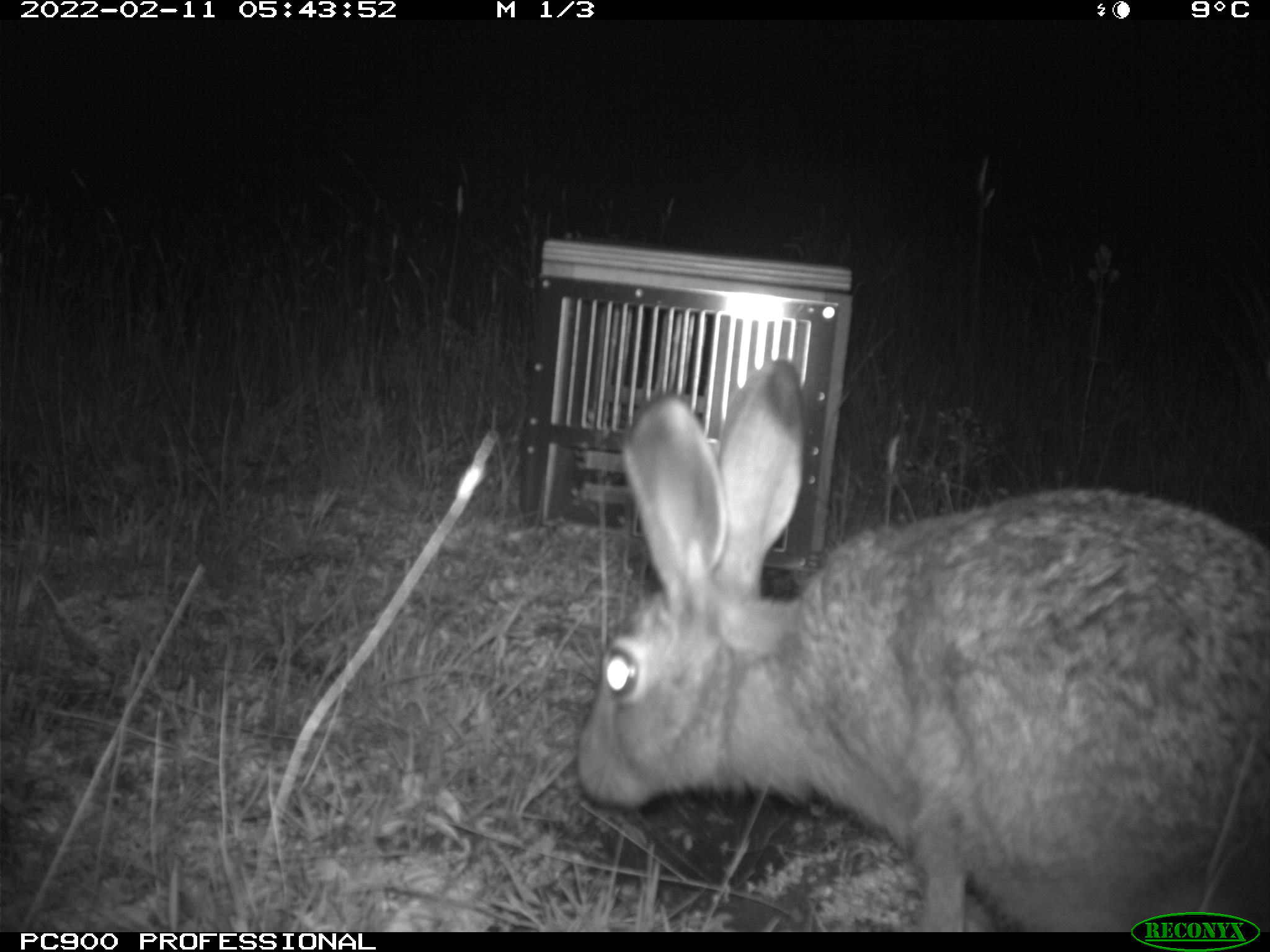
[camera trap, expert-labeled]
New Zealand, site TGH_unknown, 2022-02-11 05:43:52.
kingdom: Animalia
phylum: Chordata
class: Mammalia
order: Lagomorpha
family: Leporidae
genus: Lepus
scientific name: Lepus europaeus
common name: brown hare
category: hare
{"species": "hare (brown hare) (Lepus europaeus)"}